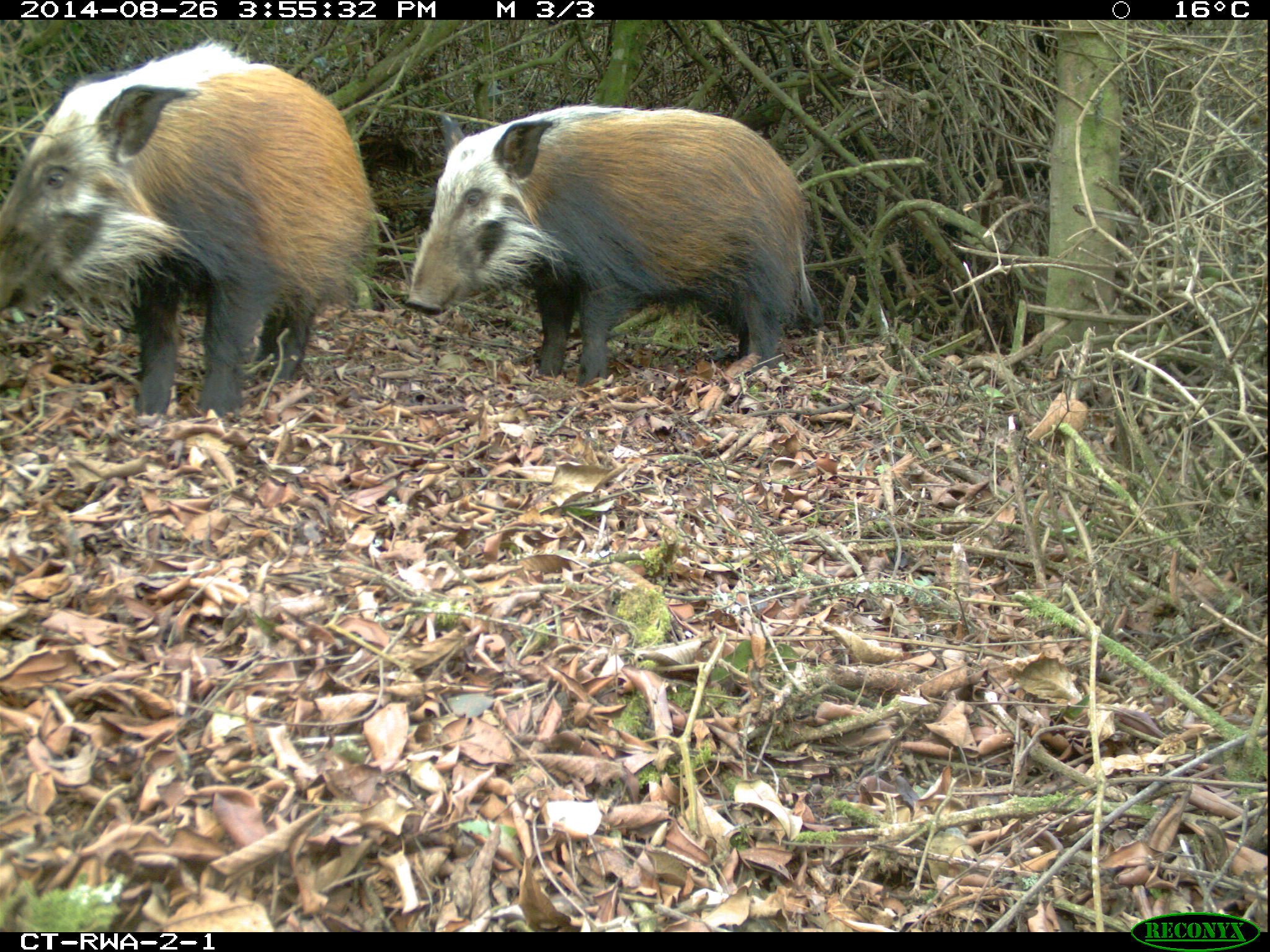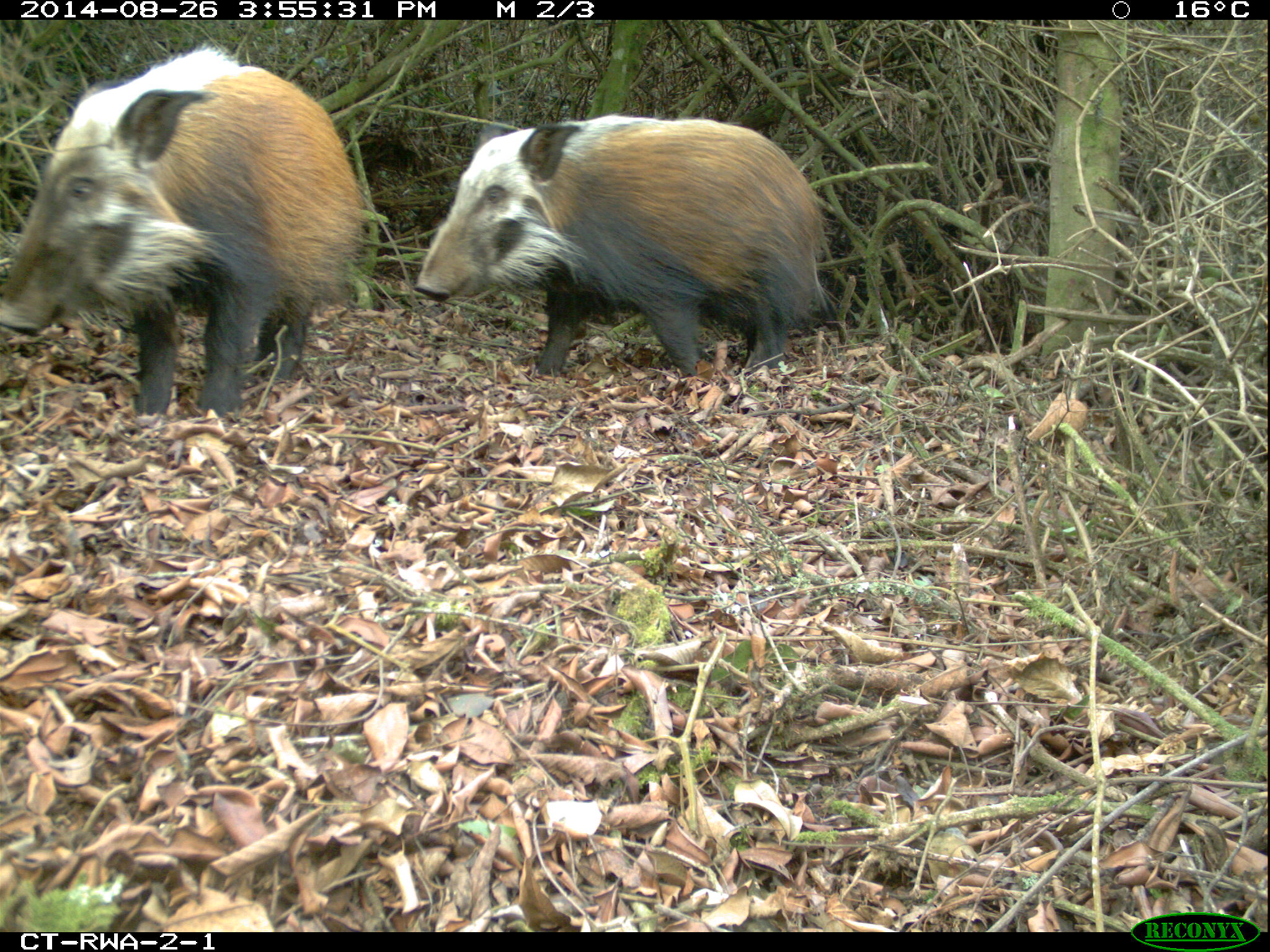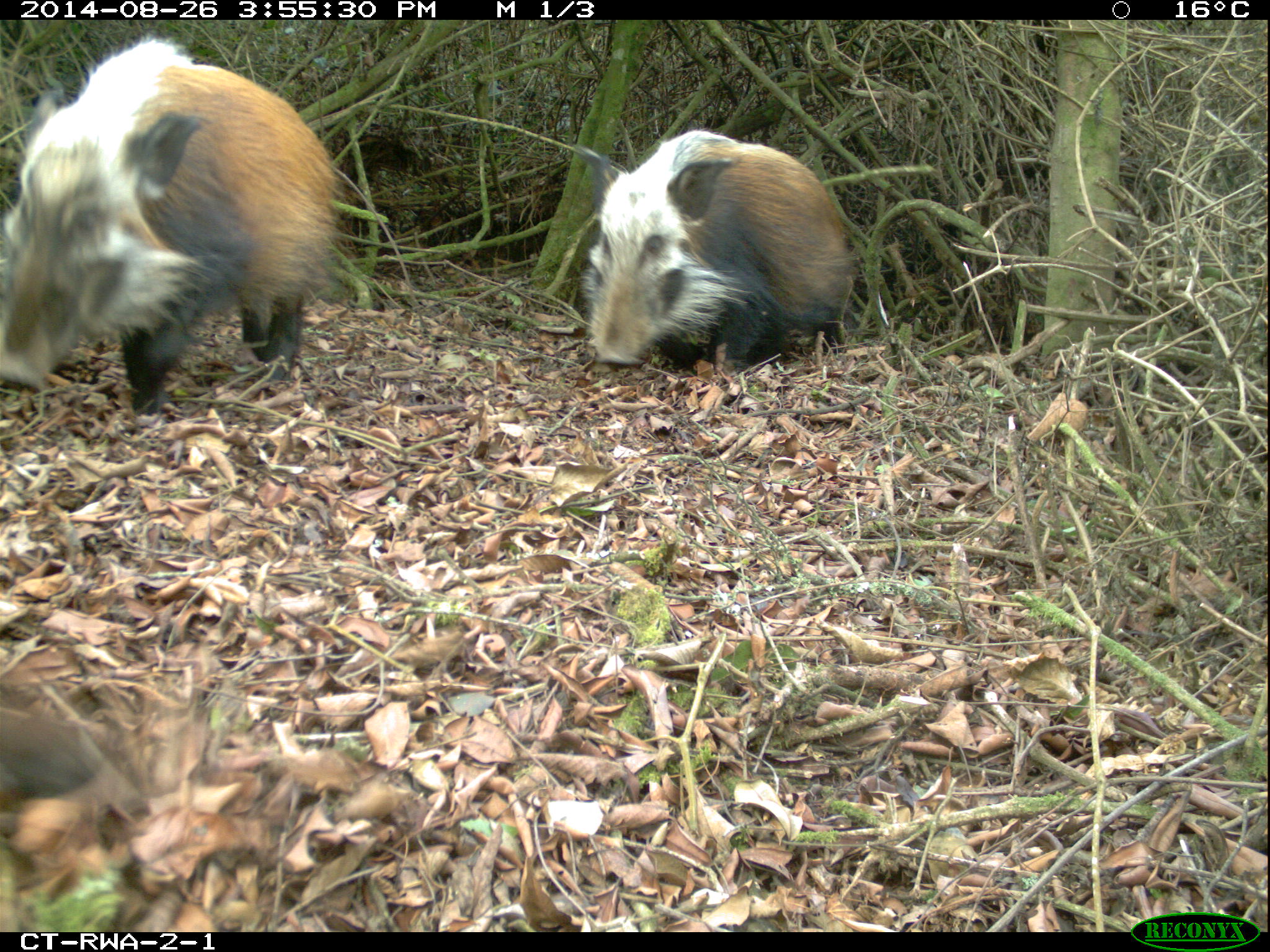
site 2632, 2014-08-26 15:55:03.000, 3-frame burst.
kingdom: Animalia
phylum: Chordata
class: Mammalia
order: Artiodactyla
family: Suidae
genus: Potamochoerus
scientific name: Potamochoerus larvatus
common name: bushpig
Potamochoerus larvatus (bushpig), count 7.